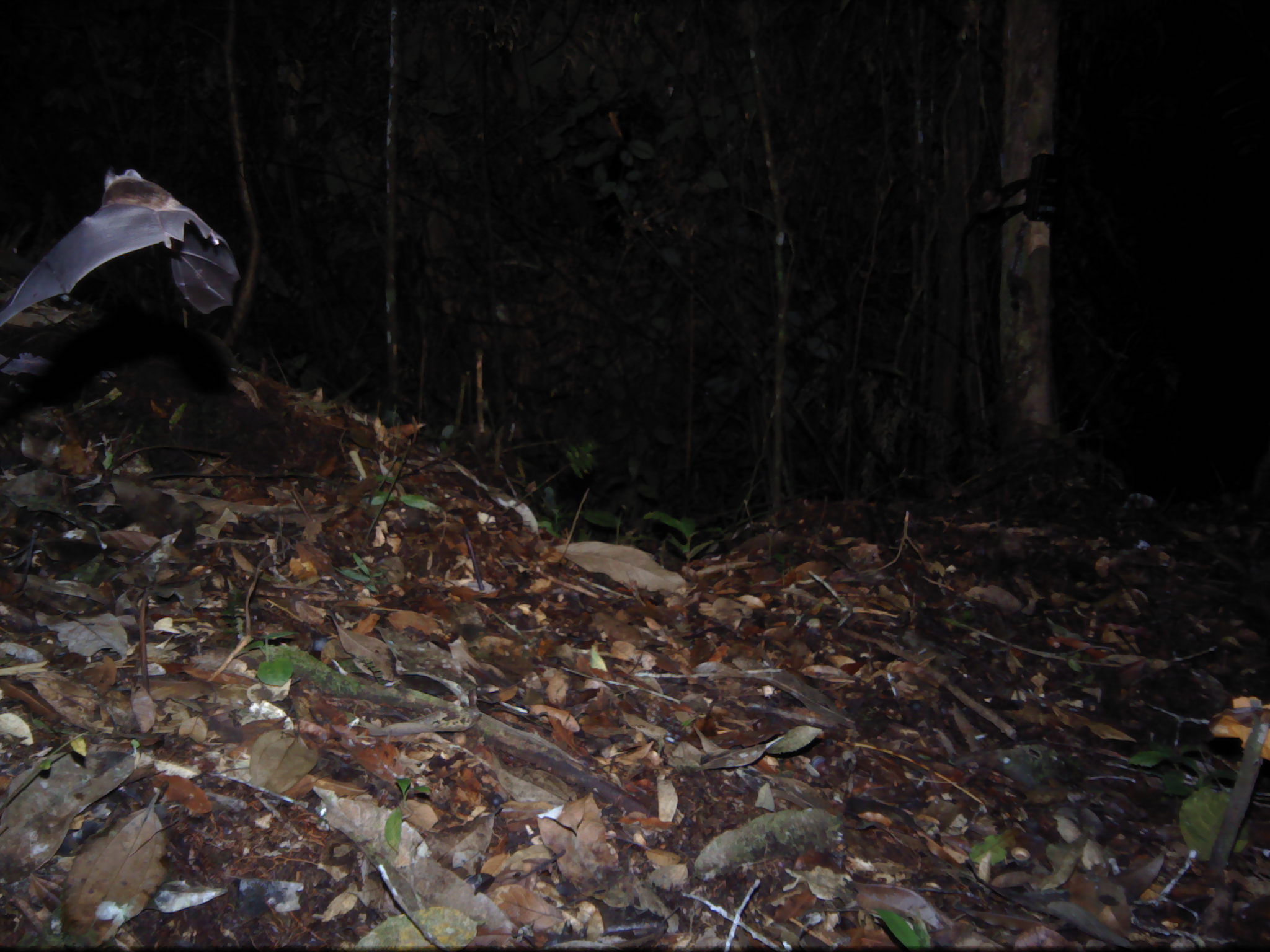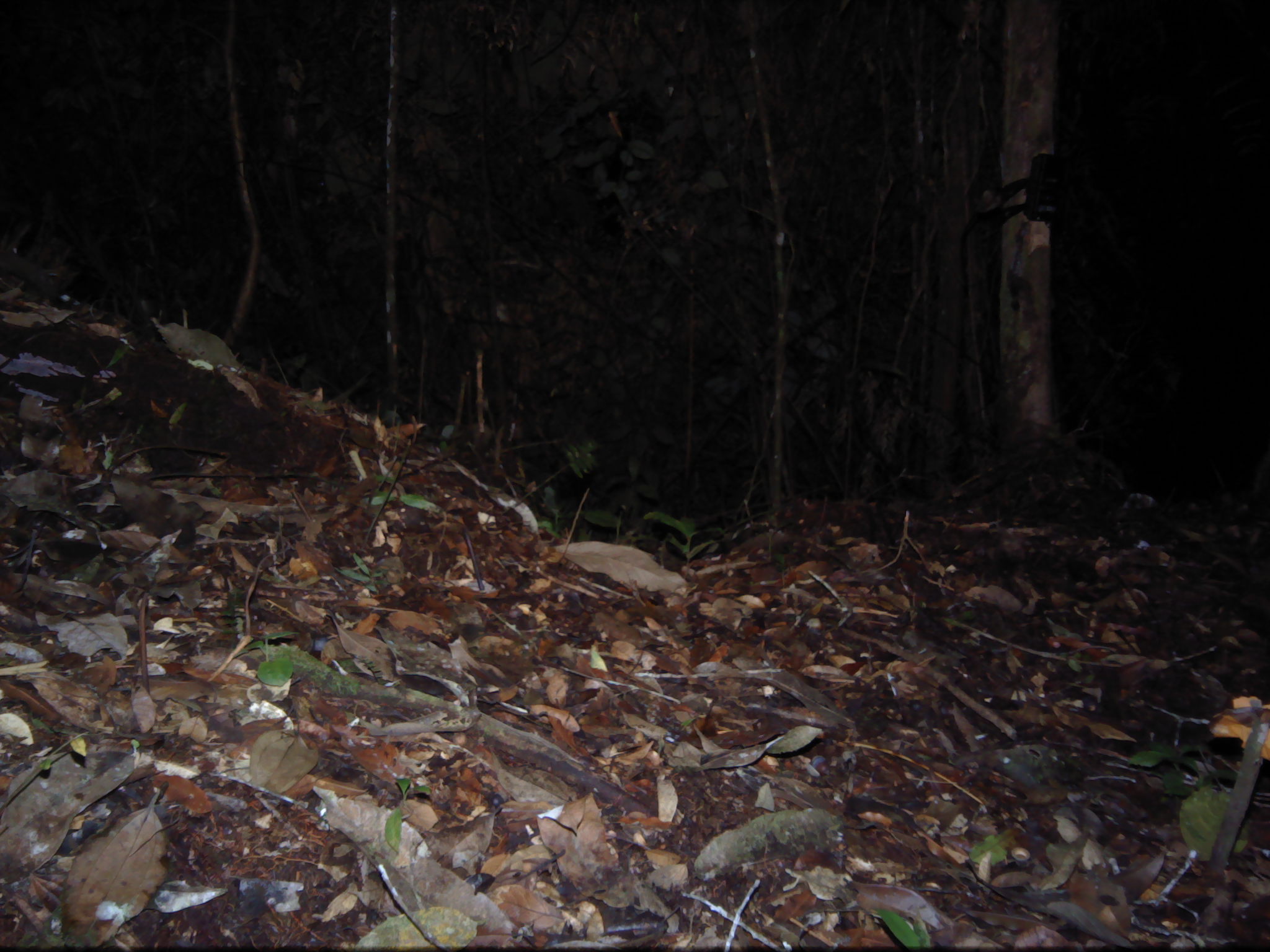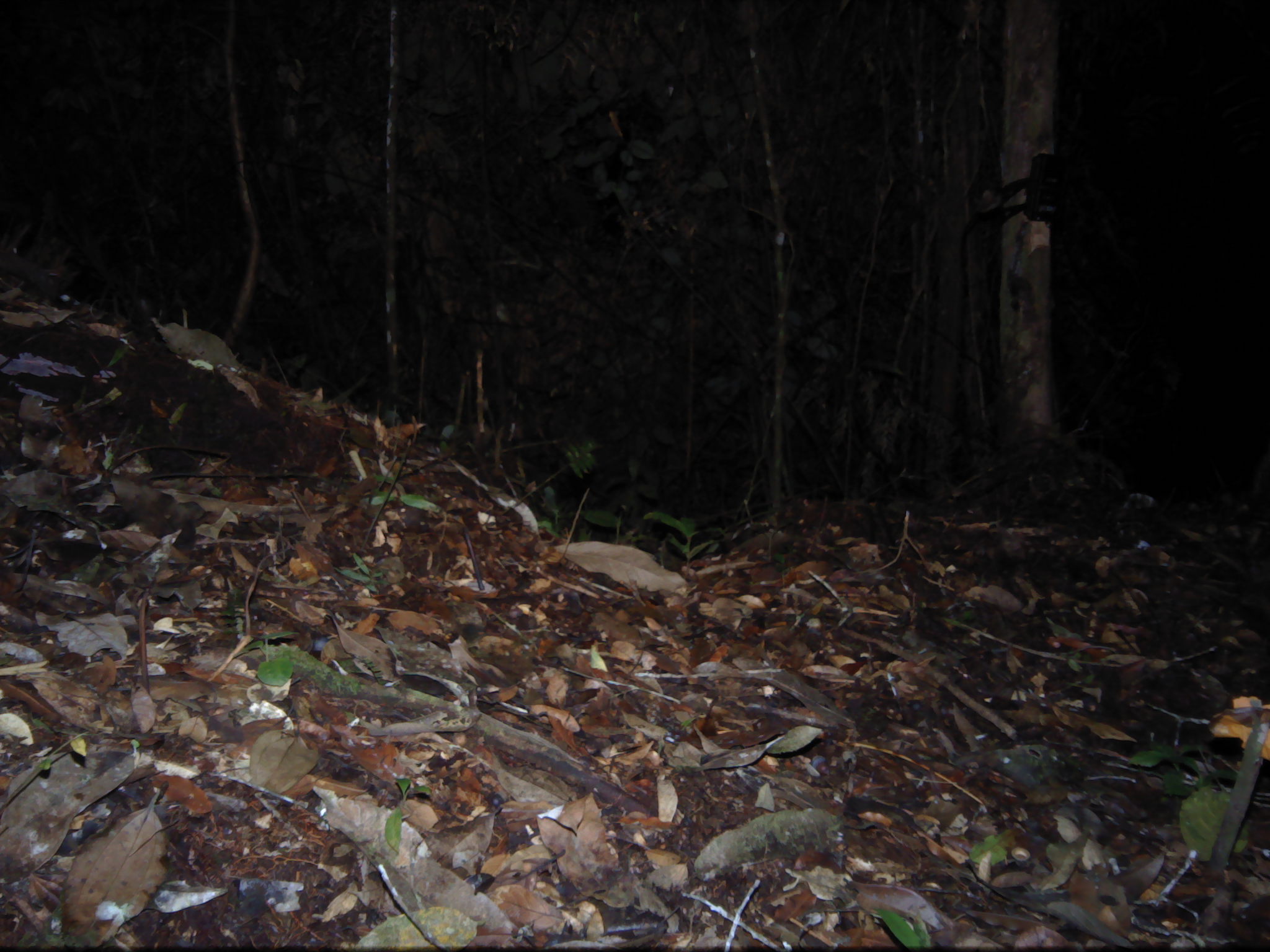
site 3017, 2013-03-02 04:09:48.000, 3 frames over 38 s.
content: unidentified animal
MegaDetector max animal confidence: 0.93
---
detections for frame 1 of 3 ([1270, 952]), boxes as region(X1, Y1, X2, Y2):
unknown: region(0, 167, 242, 338)